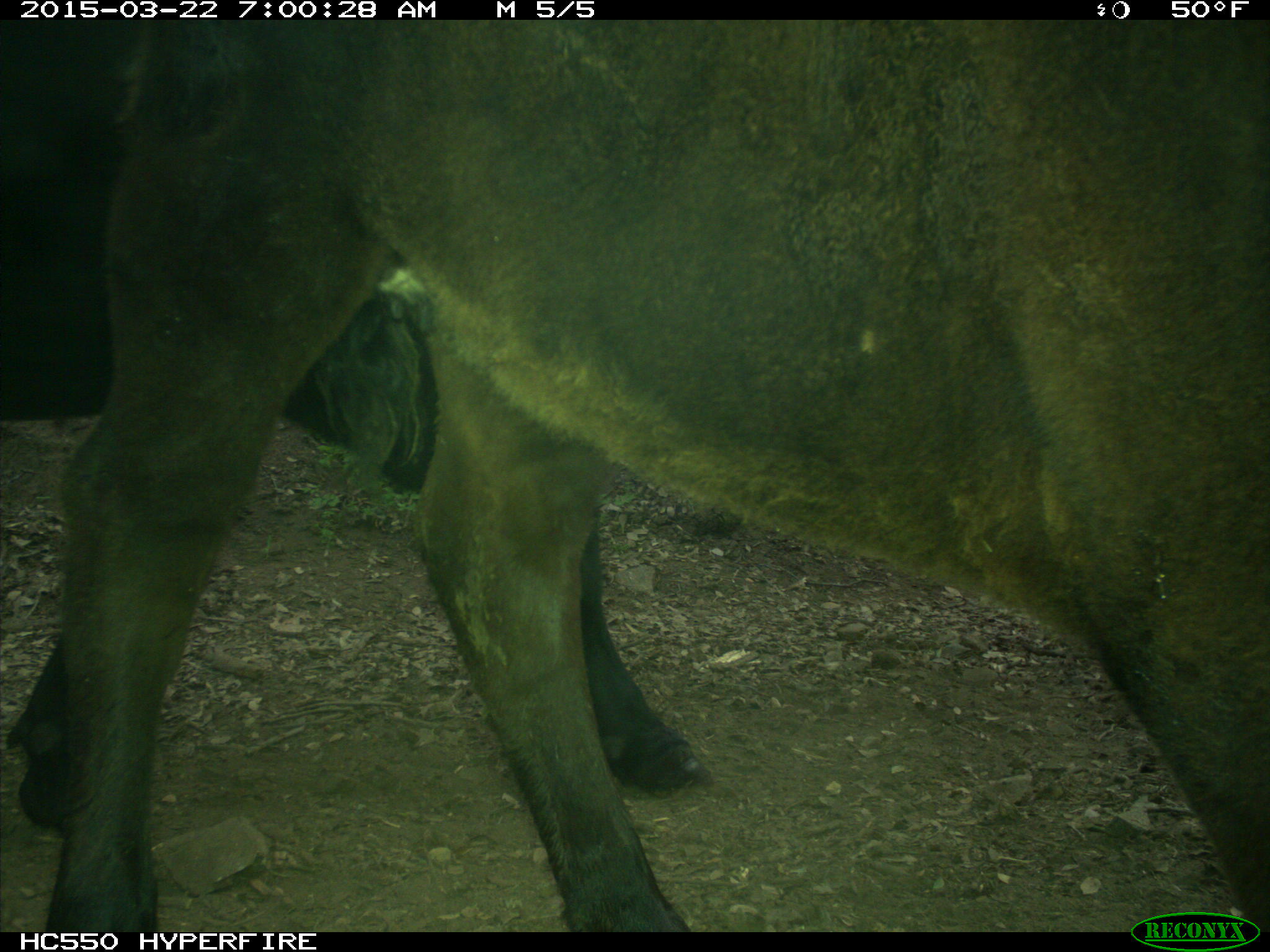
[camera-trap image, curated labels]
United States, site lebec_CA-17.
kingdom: Animalia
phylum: Chordata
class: Mammalia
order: Artiodactyla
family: Bovidae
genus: Bos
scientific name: Bos taurus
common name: domestic cow